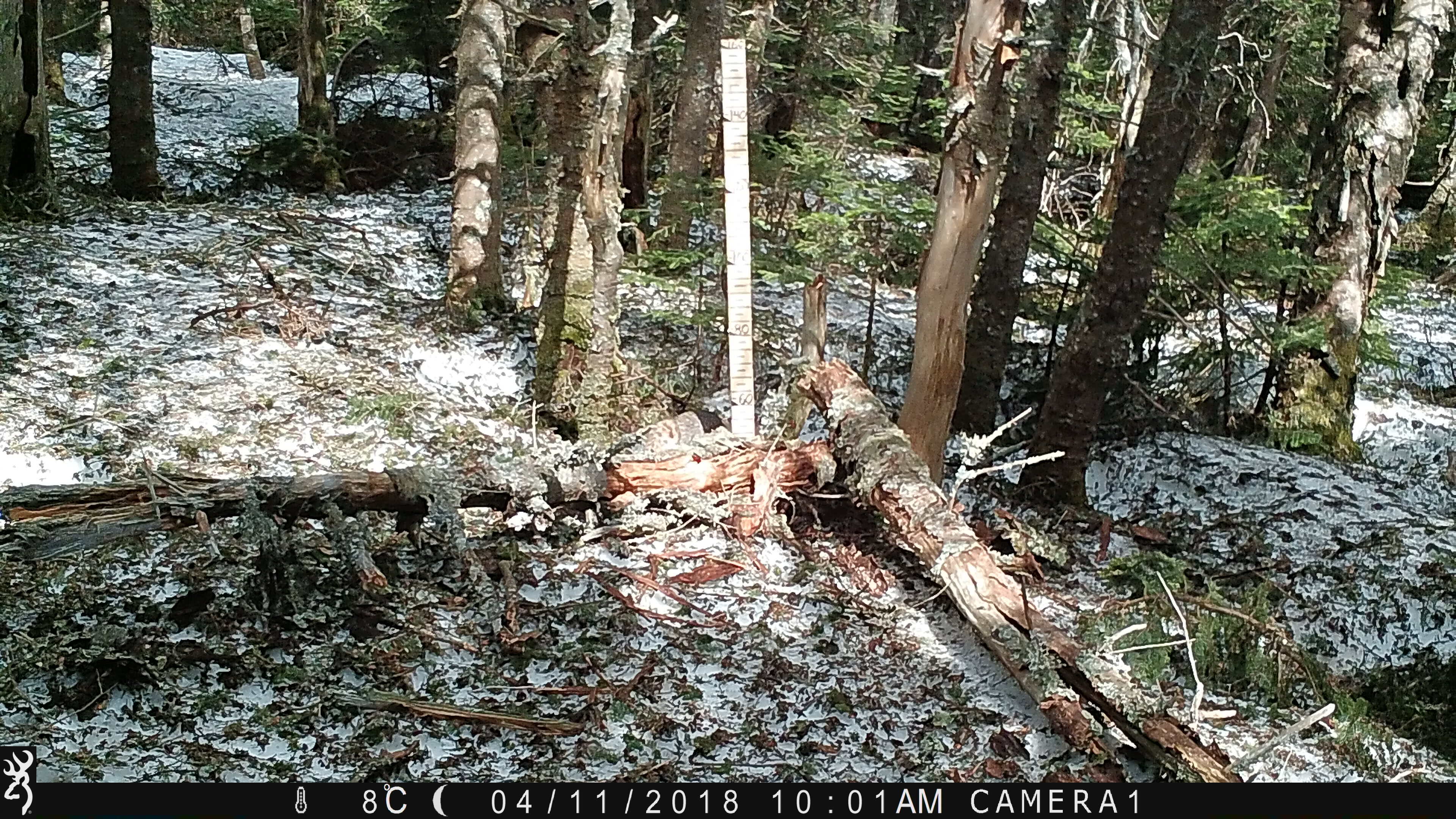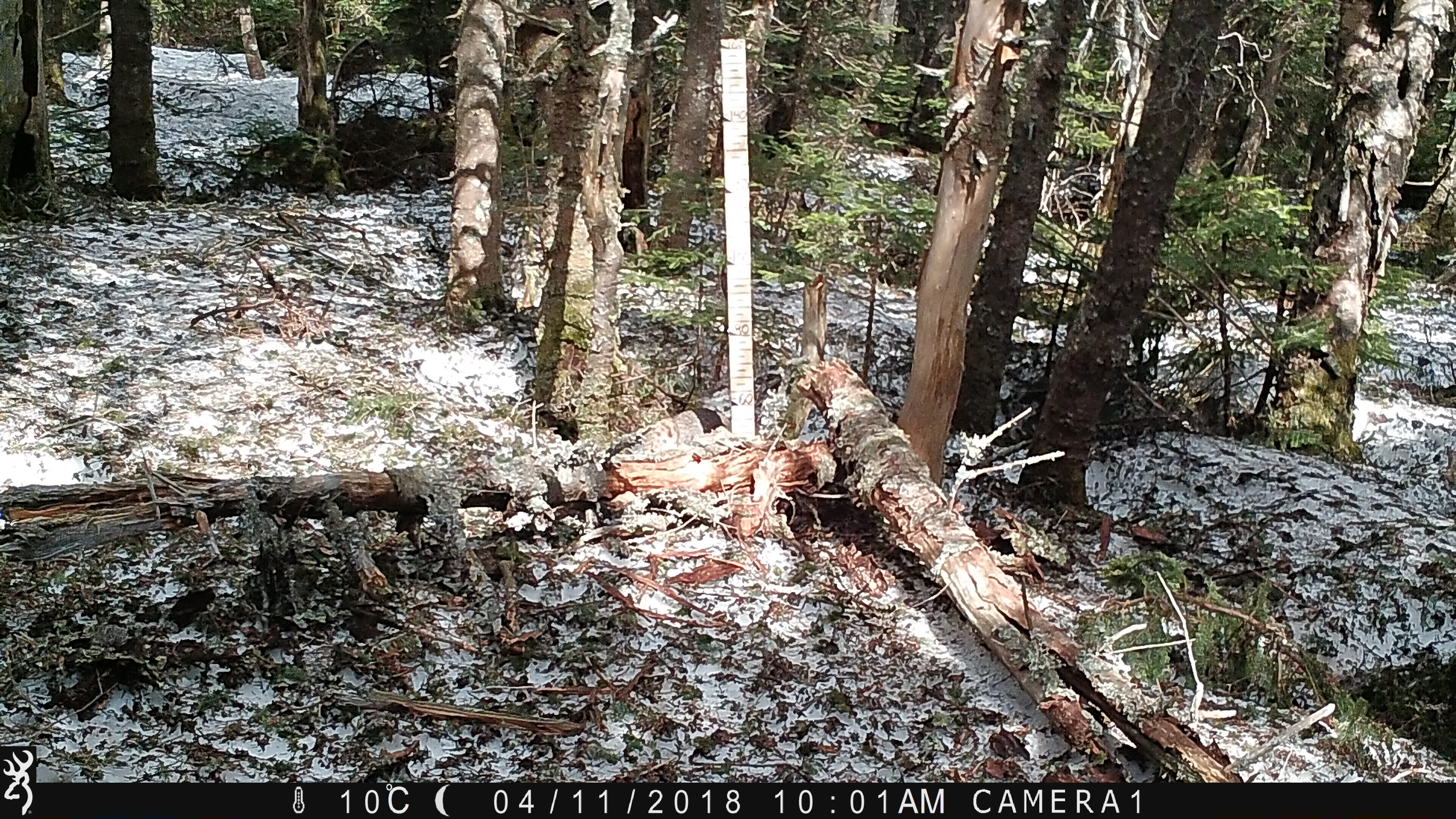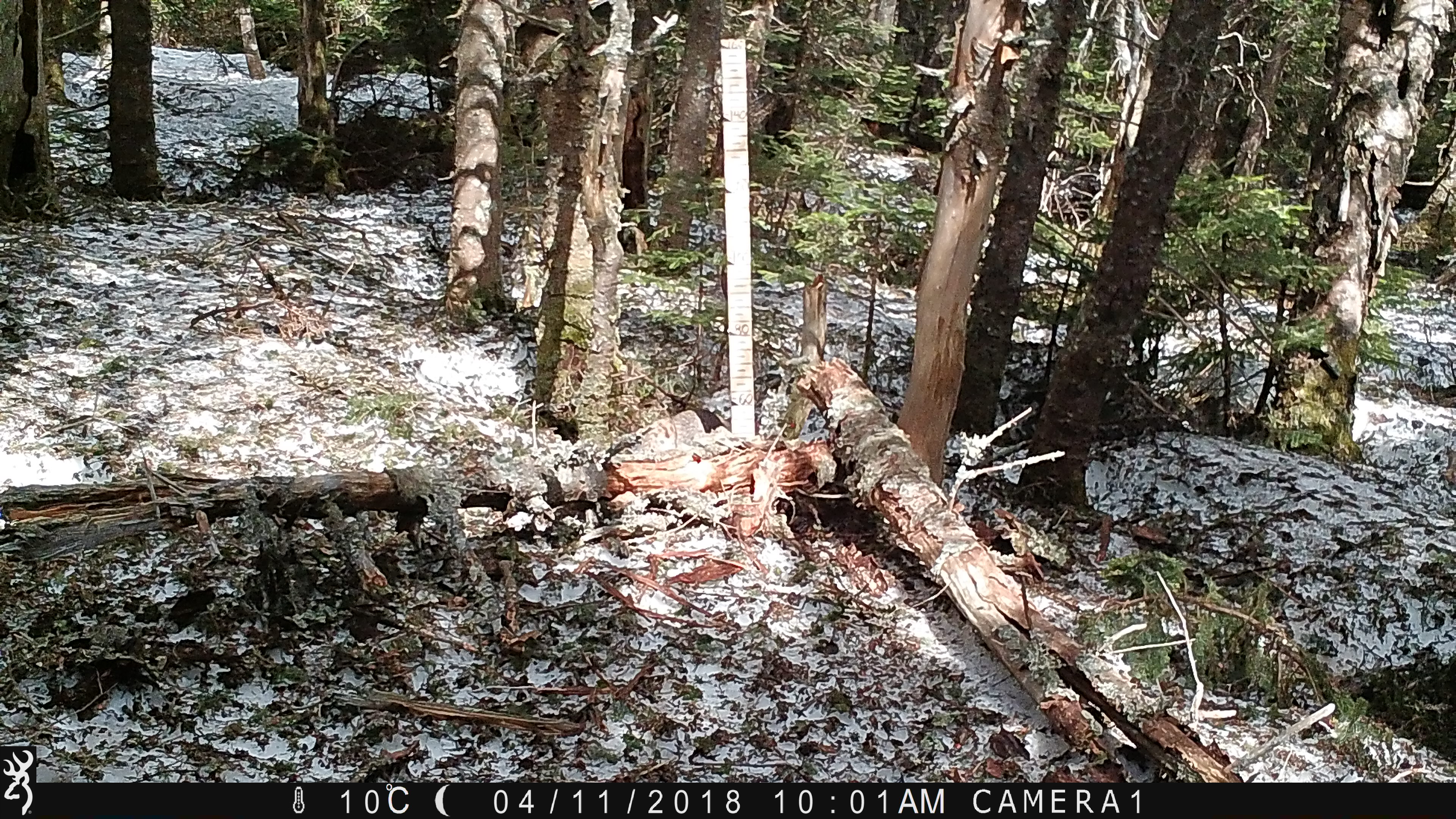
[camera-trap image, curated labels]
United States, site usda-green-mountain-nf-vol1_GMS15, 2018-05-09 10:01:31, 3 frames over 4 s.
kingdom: Animalia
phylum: Chordata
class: Mammalia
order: Carnivora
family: Felidae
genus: Lynx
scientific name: Lynx rufus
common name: bobcat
Bobcat (Lynx rufus).